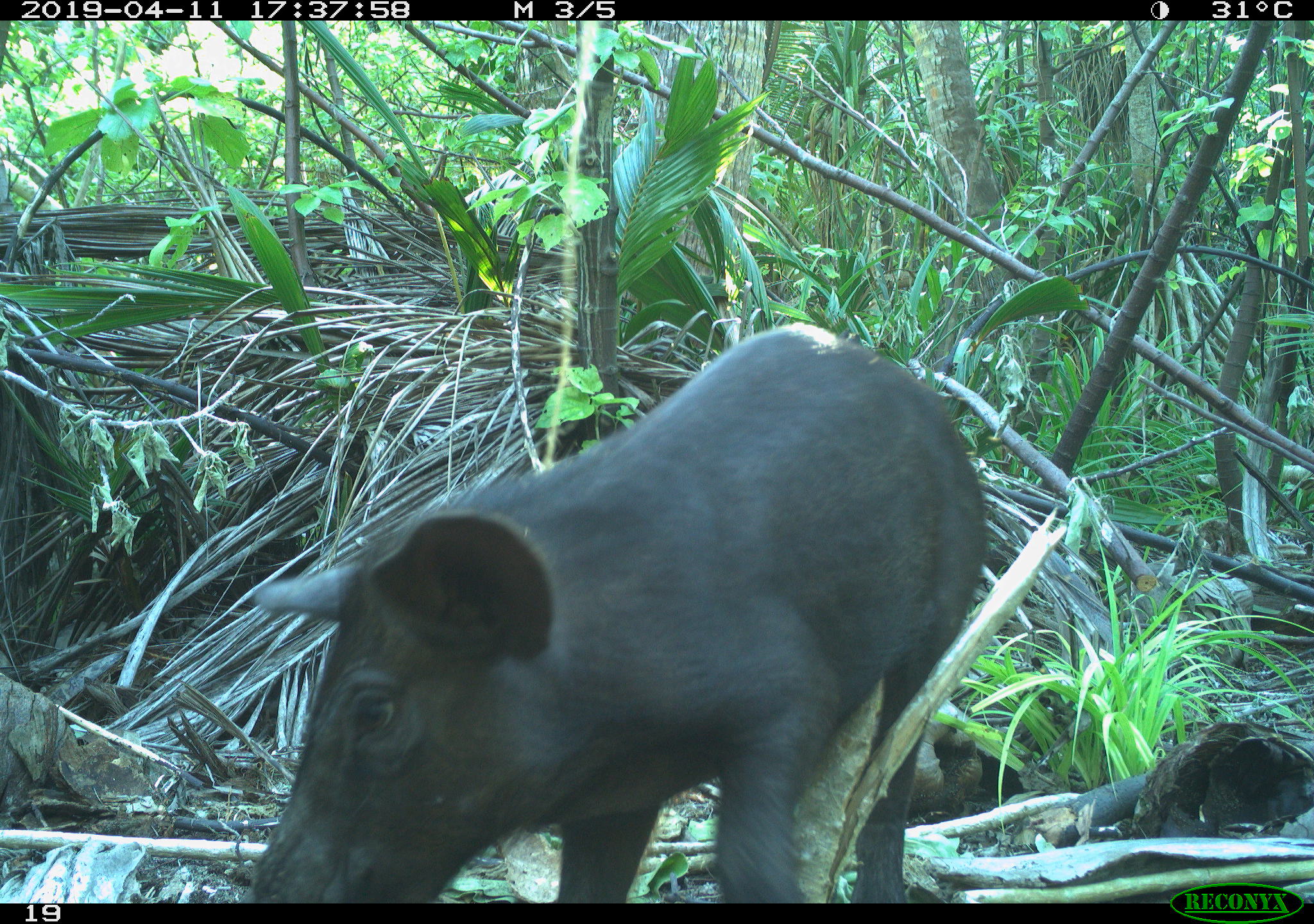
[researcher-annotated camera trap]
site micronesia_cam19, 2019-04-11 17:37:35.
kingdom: Animalia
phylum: Chordata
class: Mammalia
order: Artiodactyla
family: Suidae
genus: Sus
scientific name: Sus scrofa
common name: pig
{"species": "pig (Sus scrofa)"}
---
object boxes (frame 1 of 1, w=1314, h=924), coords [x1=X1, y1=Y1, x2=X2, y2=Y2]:
pig: [x1=241, y1=323, x2=986, y2=895]